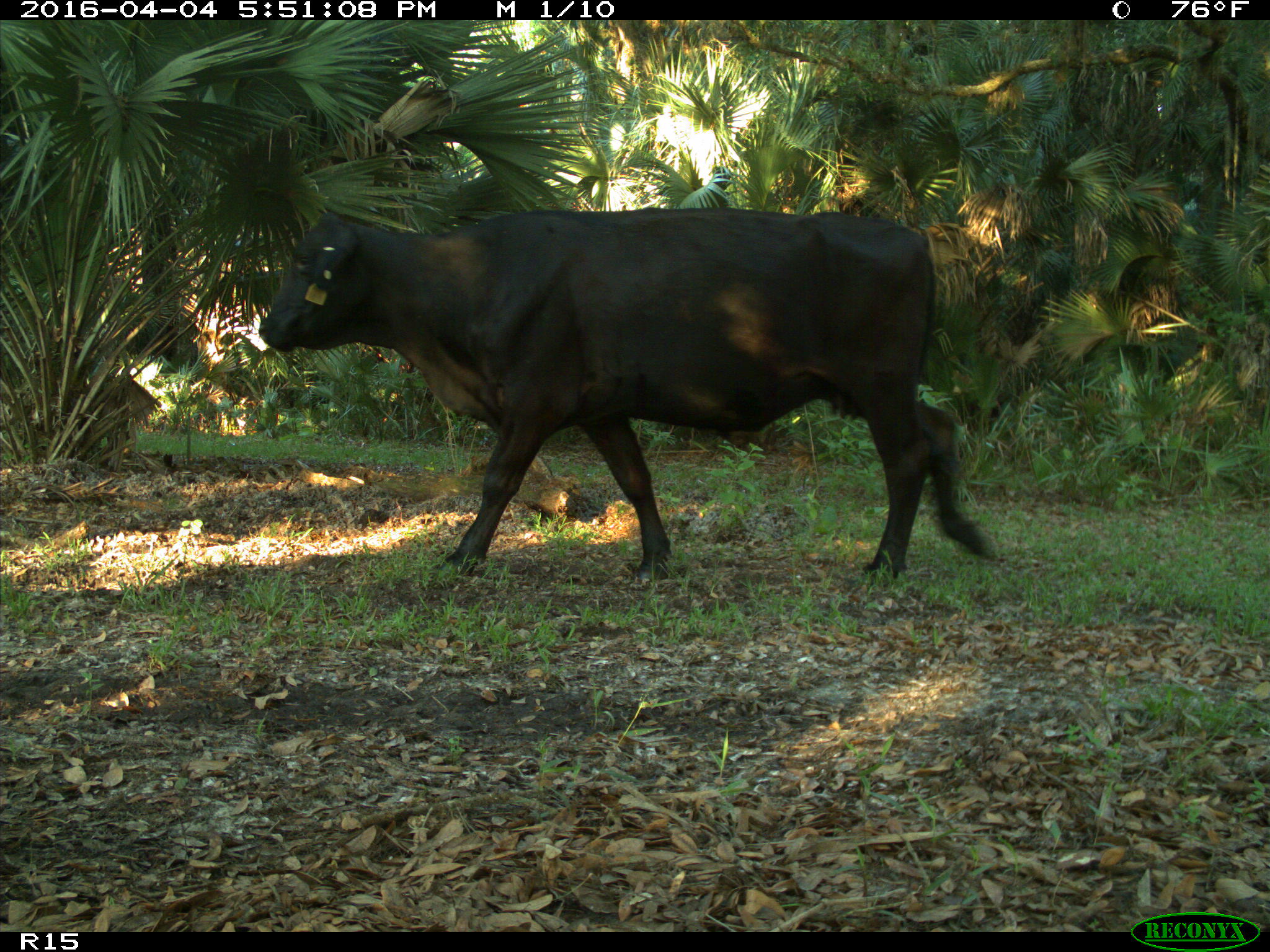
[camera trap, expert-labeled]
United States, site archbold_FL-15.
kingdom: Animalia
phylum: Chordata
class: Mammalia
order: Artiodactyla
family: Bovidae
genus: Bos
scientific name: Bos taurus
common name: domestic cow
Bos taurus (domestic cow).